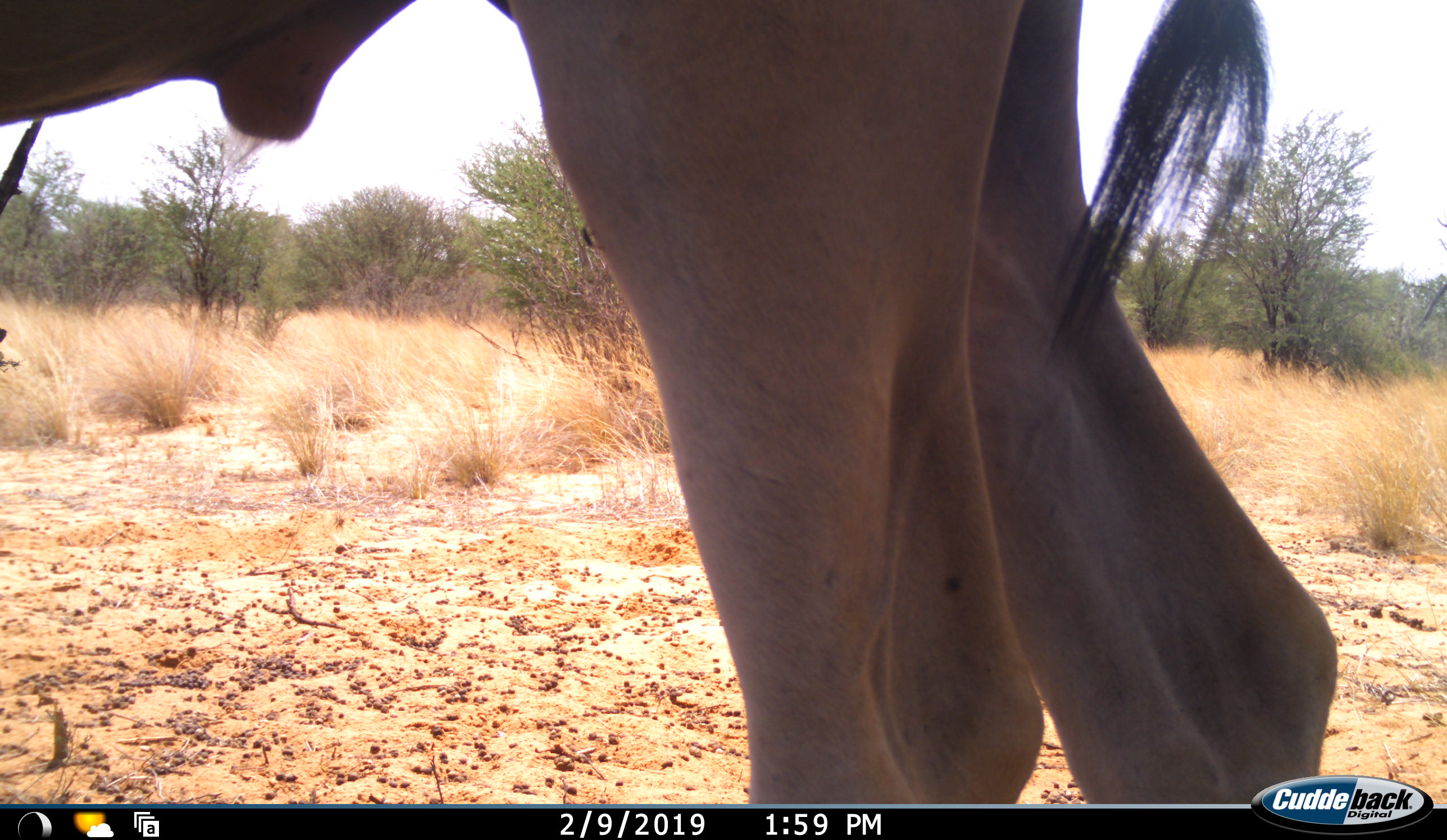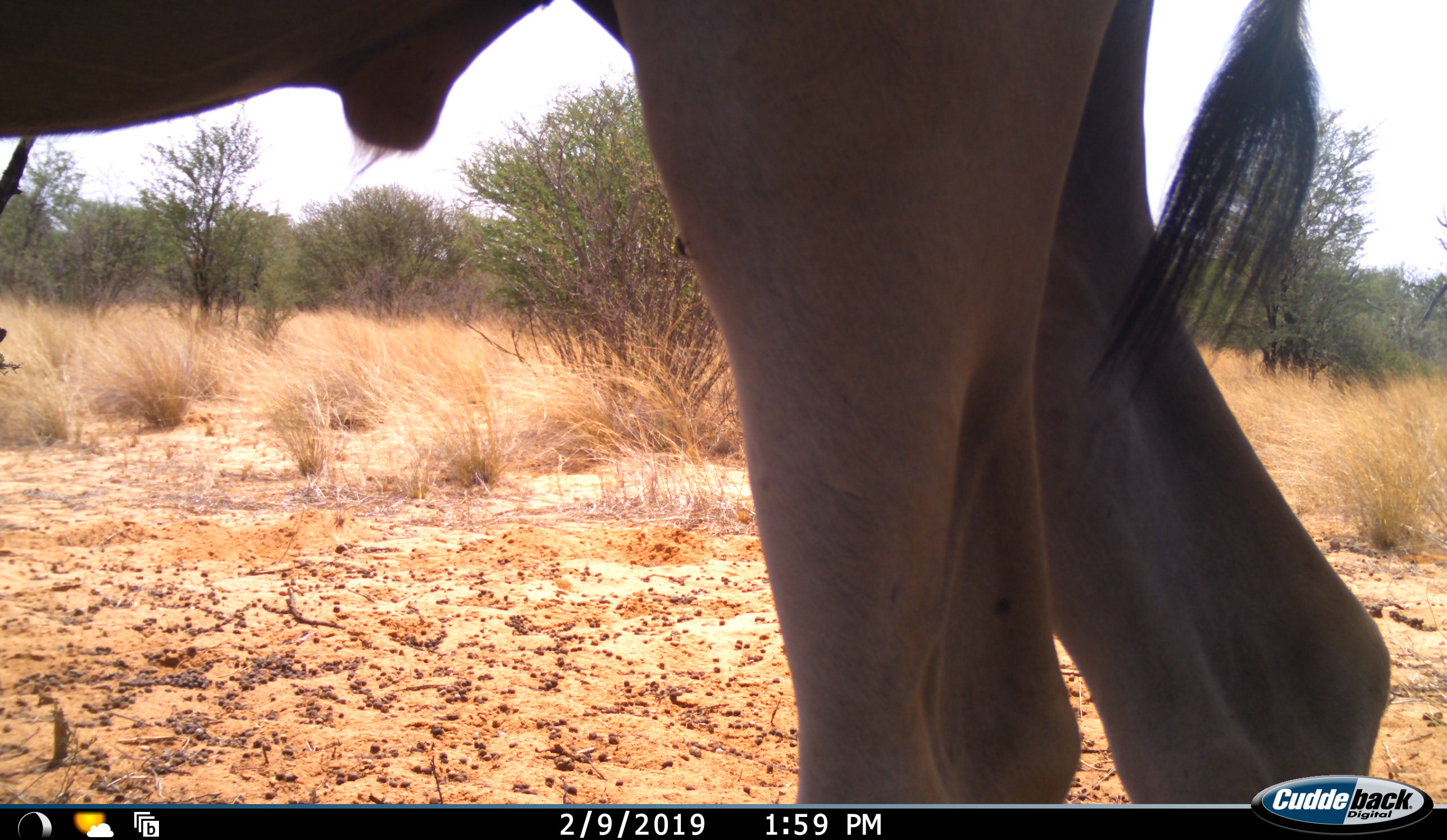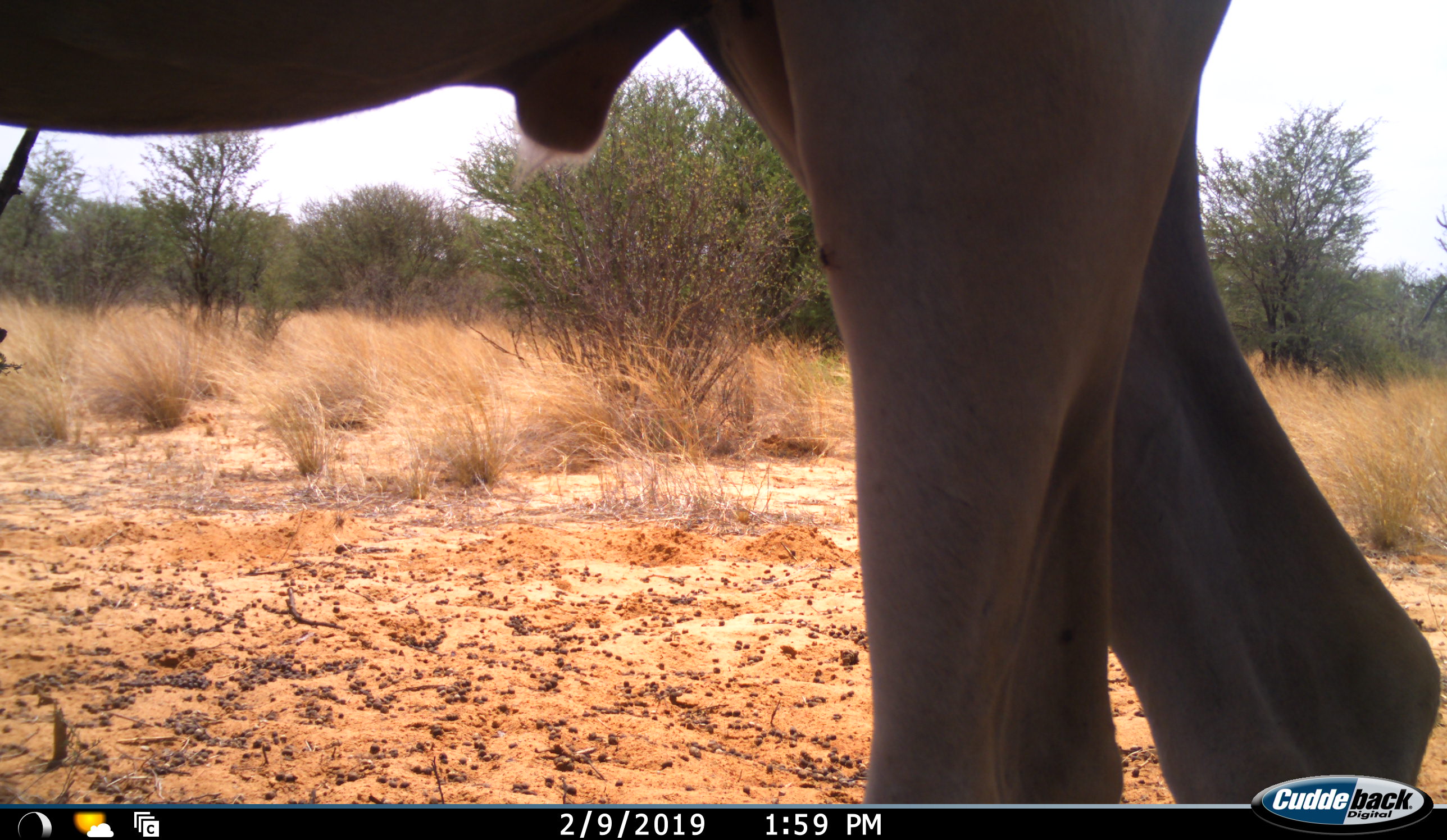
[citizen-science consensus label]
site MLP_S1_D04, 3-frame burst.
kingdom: Animalia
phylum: Chordata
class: Mammalia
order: Artiodactyla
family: Bovidae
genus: Tragelaphus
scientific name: Tragelaphus oryx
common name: eland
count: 1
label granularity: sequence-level